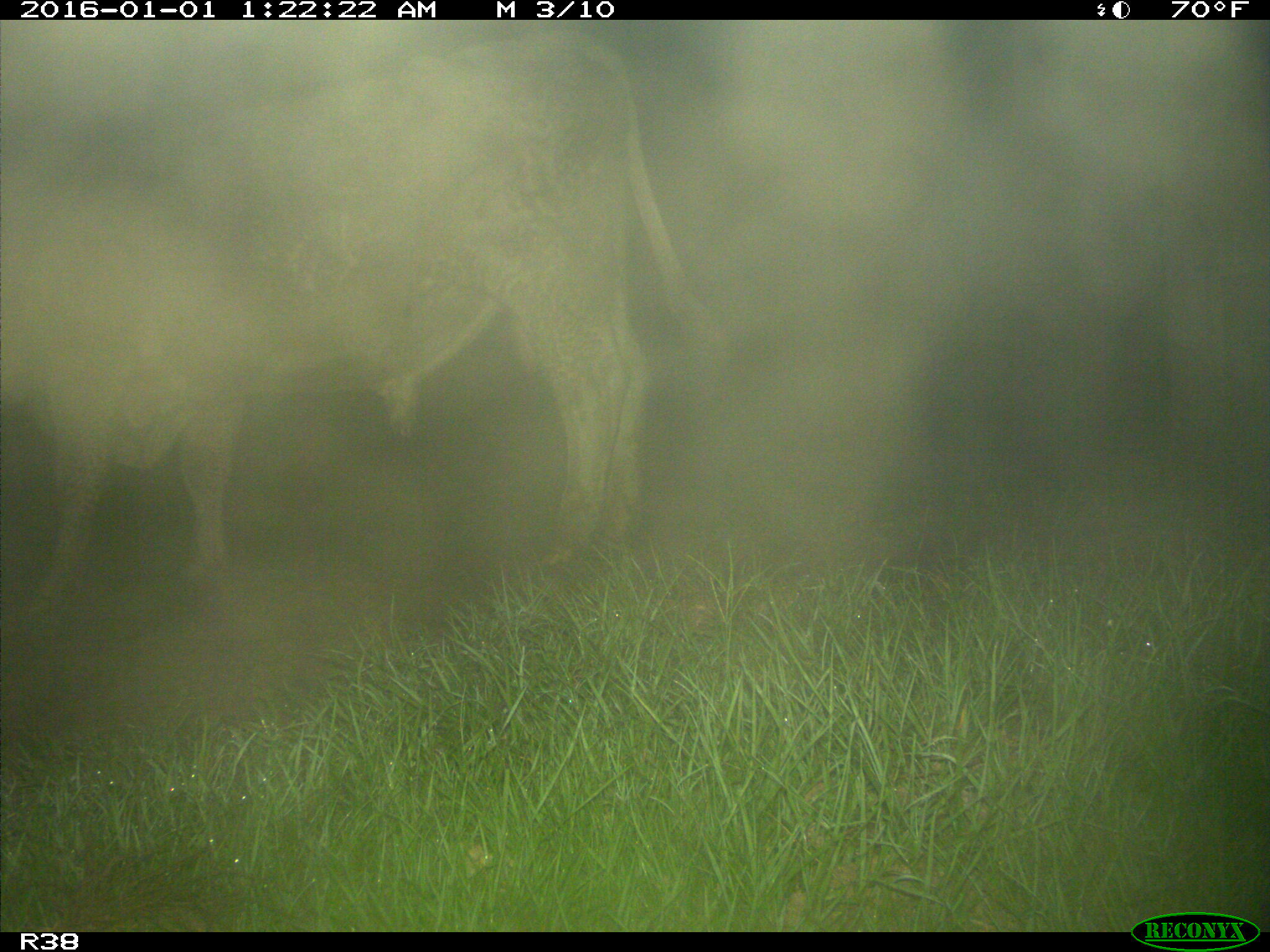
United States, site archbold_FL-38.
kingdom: Animalia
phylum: Chordata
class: Mammalia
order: Artiodactyla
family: Bovidae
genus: Bos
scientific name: Bos taurus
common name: domestic cow